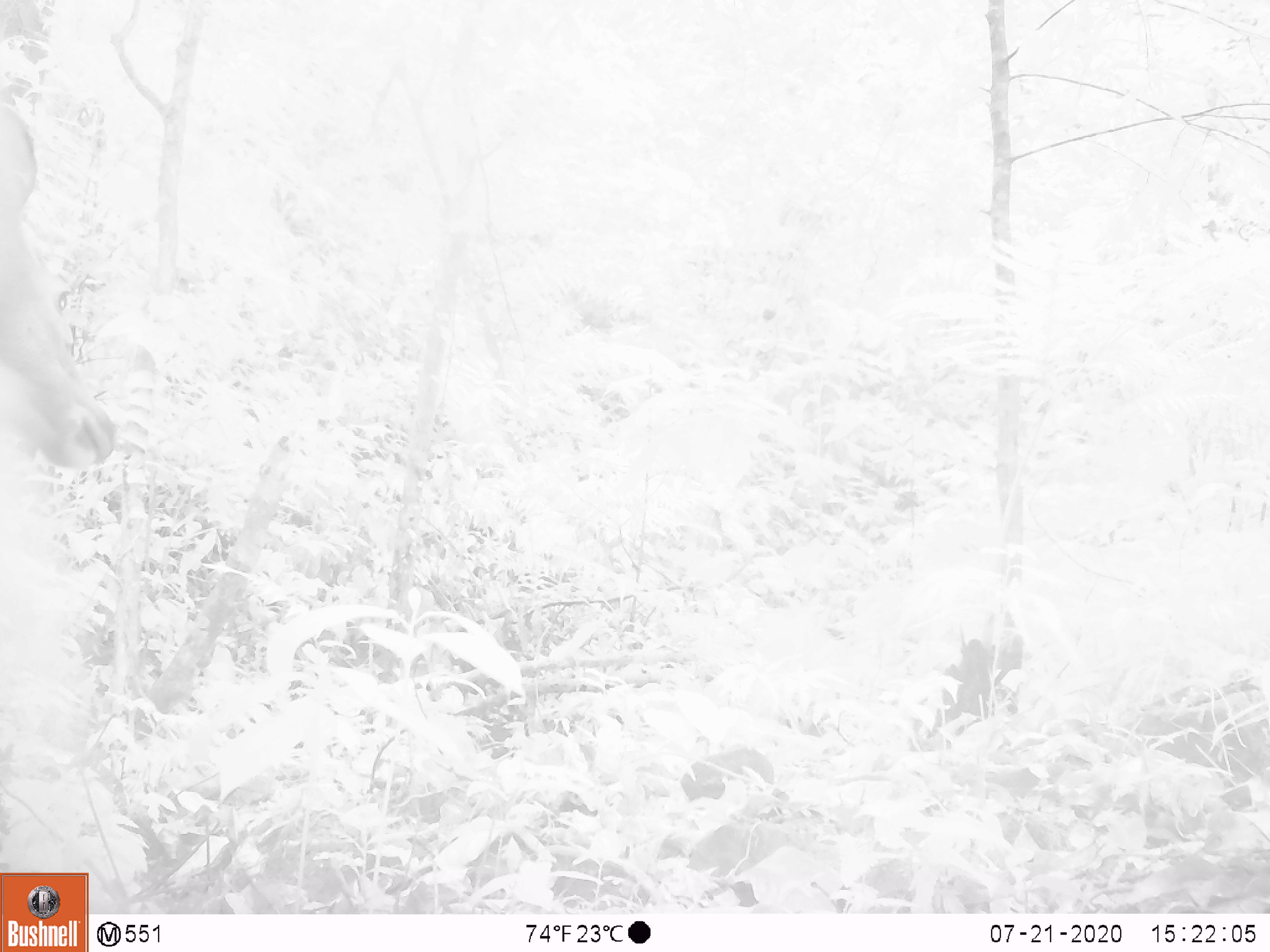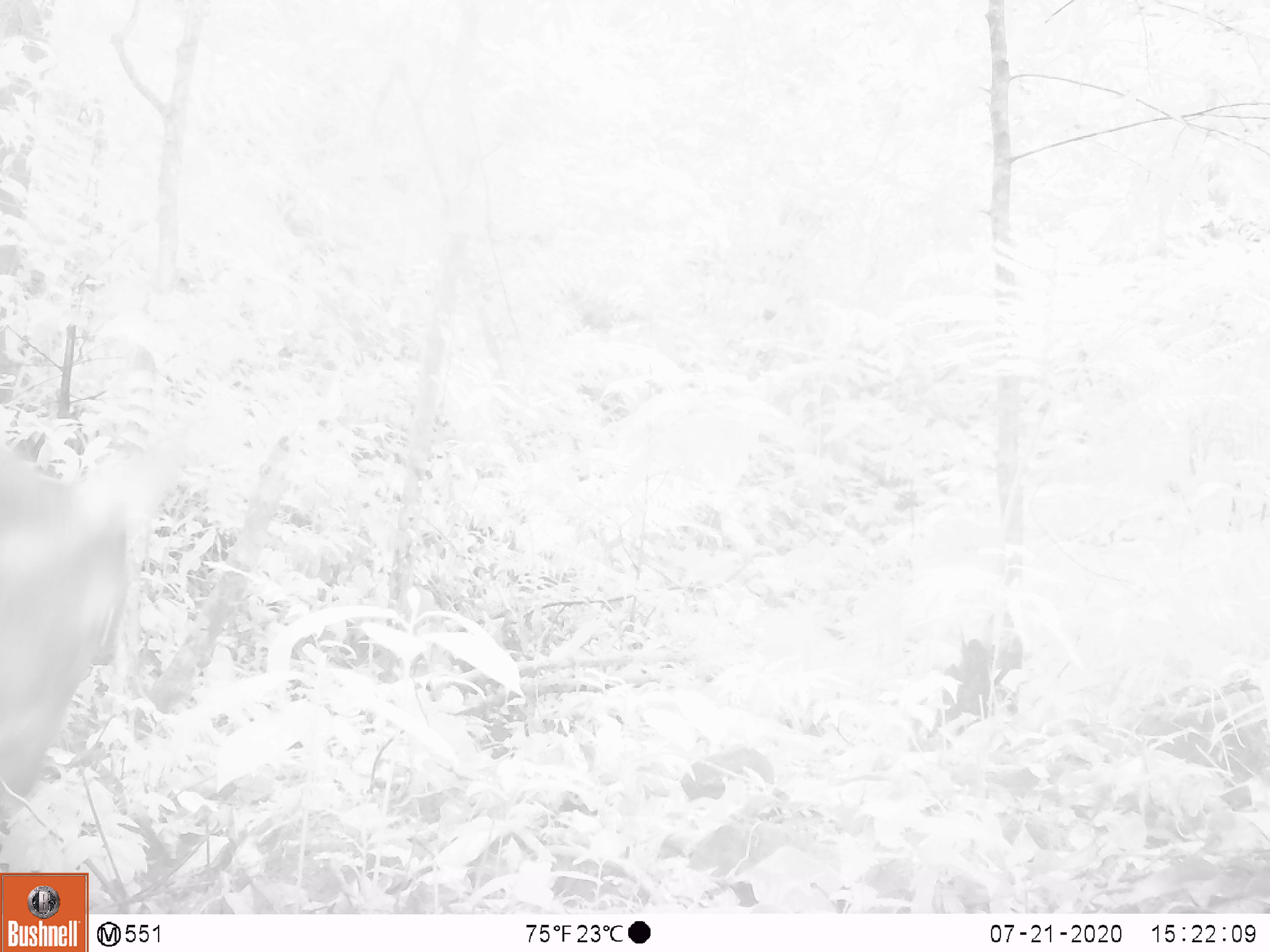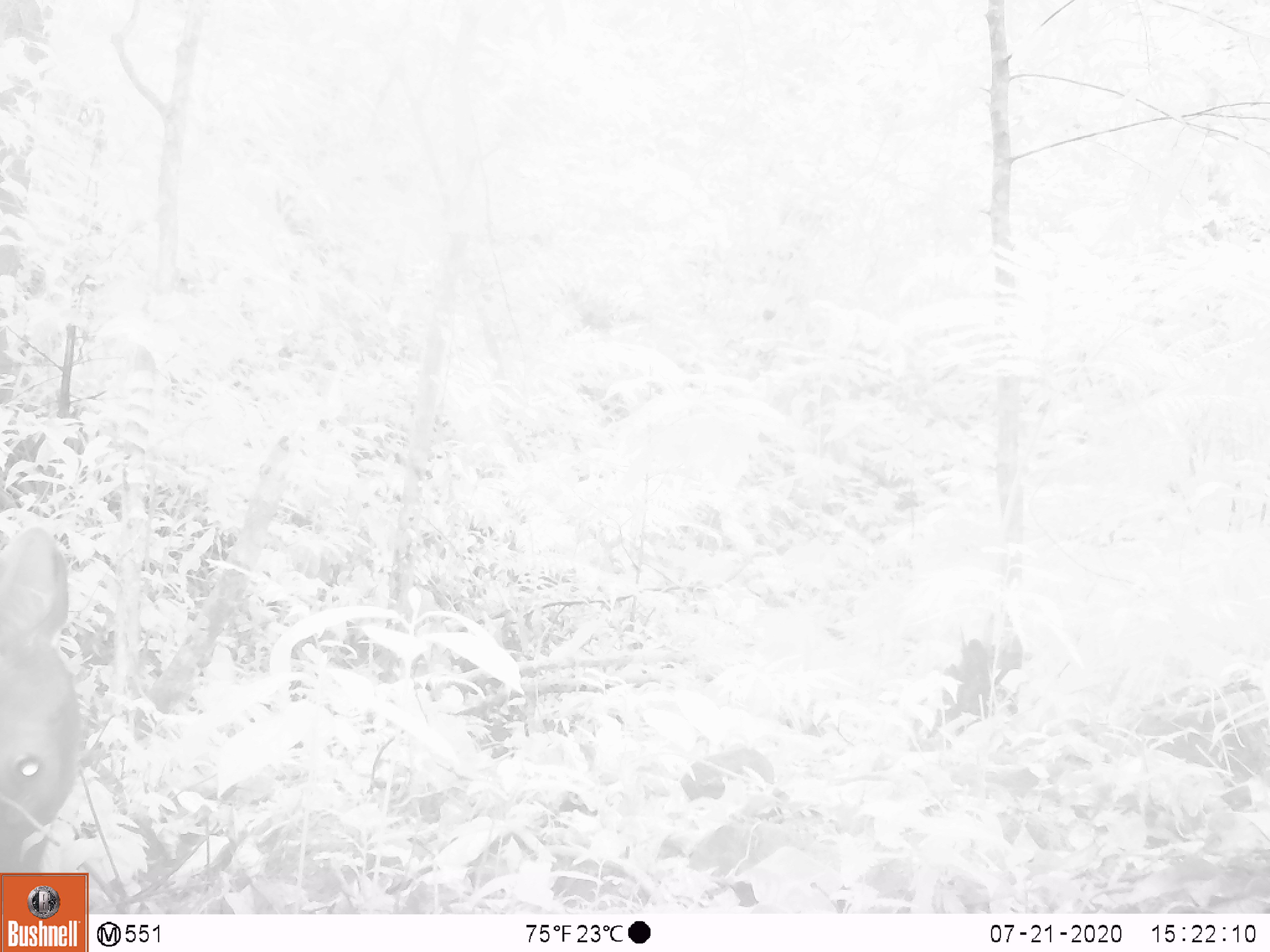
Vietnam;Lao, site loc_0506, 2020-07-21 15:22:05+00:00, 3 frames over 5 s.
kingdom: Animalia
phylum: Chordata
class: Mammalia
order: Artiodactyla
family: Cervidae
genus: Rusa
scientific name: Rusa unicolor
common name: sambar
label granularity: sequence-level